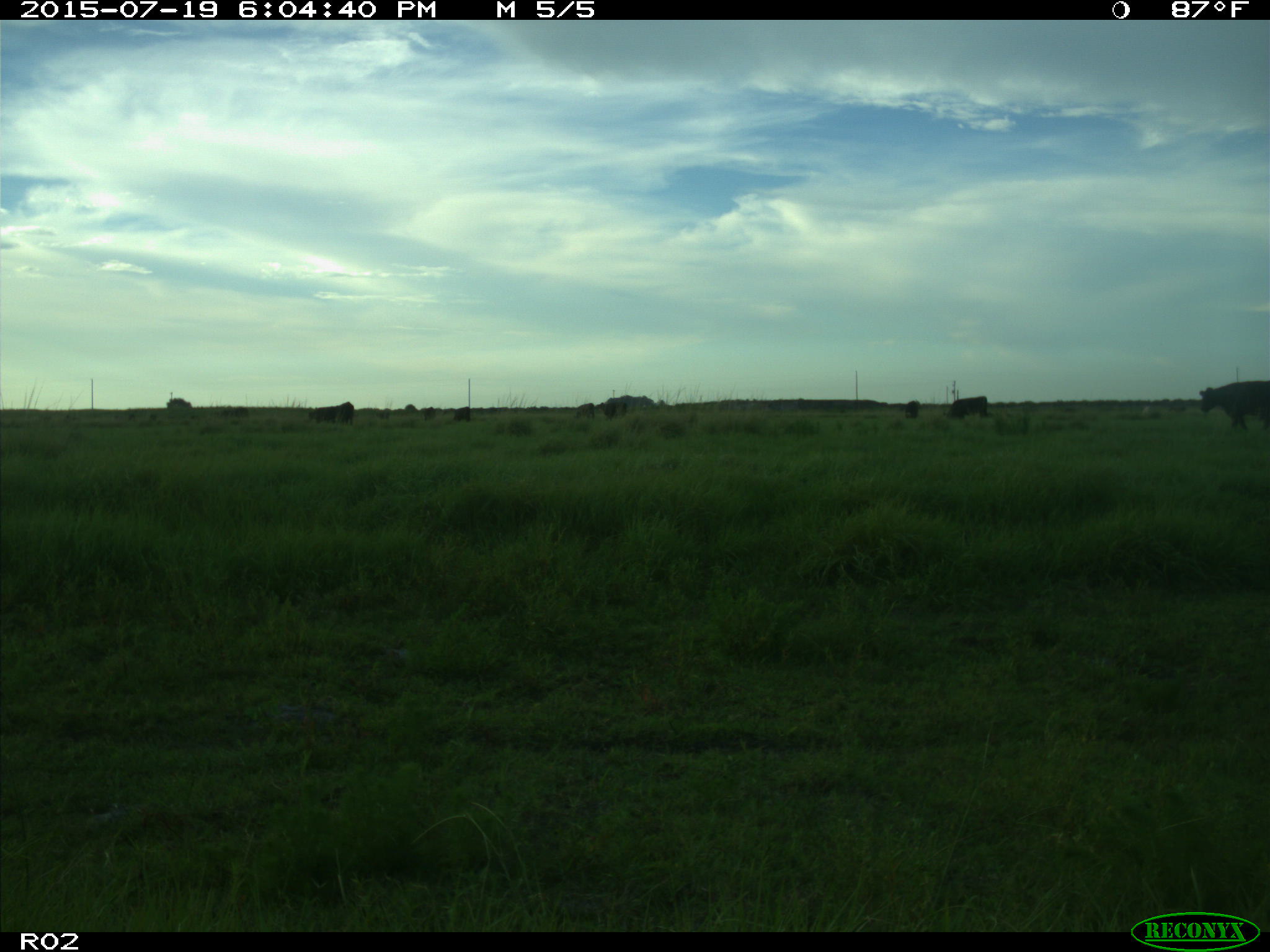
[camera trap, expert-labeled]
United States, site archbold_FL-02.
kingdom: Animalia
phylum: Chordata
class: Mammalia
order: Artiodactyla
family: Bovidae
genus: Bos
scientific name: Bos taurus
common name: domestic cow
Bos taurus (domestic cow).